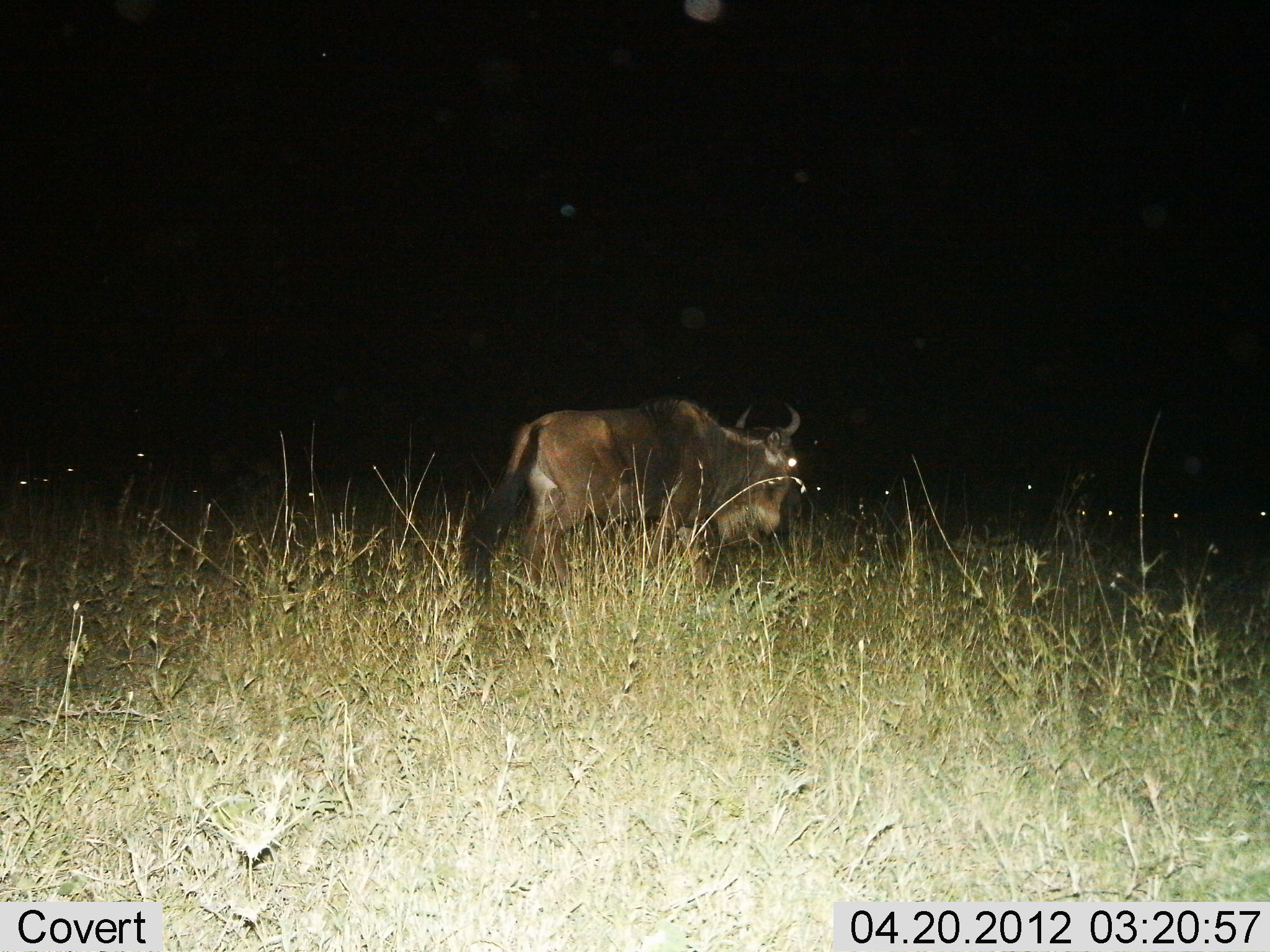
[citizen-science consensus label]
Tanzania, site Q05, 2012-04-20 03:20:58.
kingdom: Animalia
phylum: Chordata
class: Mammalia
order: Artiodactyla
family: Bovidae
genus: Connochaetes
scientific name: Connochaetes taurinus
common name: blue wildebeest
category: wildebeest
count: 1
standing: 50%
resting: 11%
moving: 50%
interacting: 0%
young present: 0%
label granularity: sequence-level